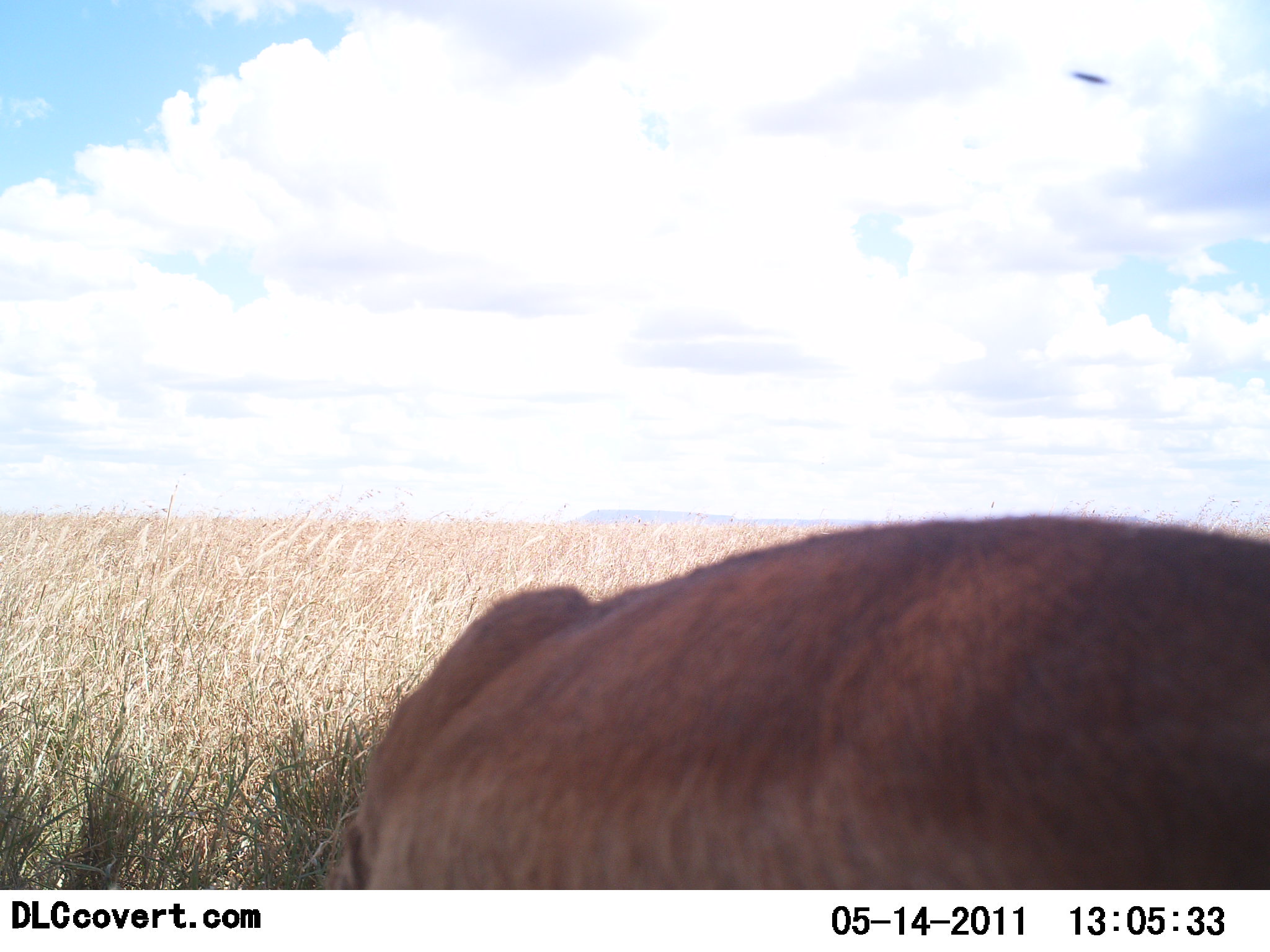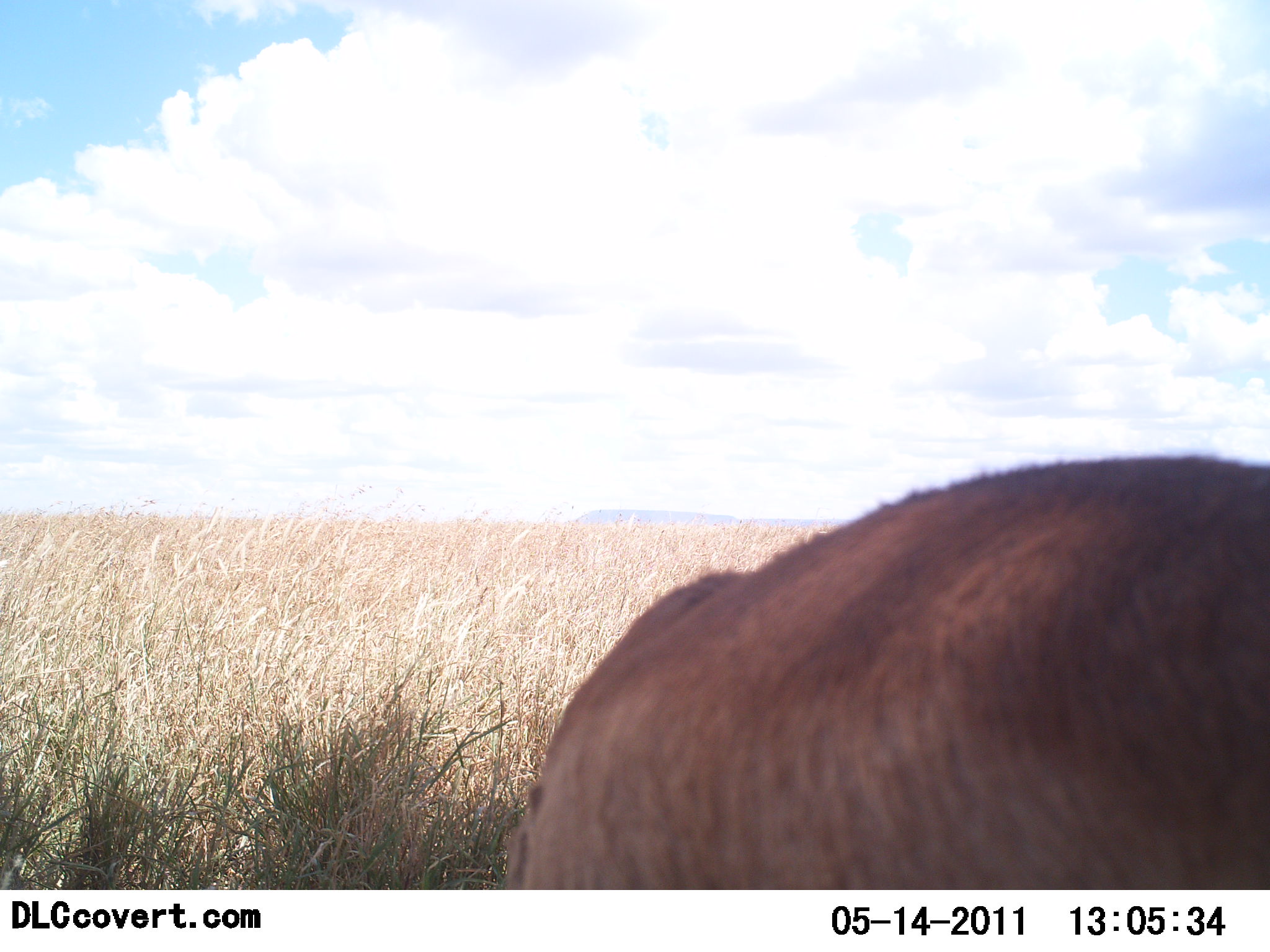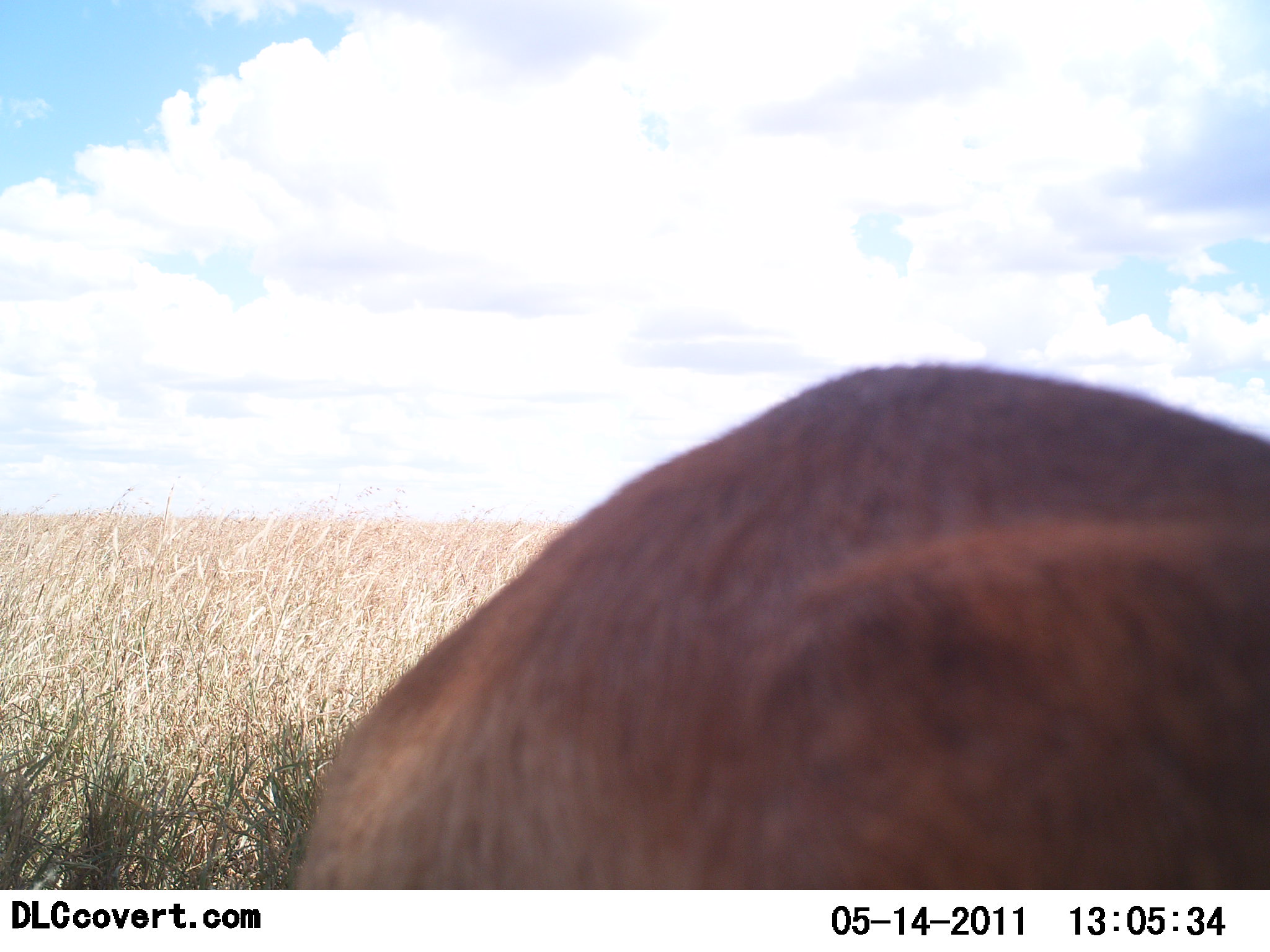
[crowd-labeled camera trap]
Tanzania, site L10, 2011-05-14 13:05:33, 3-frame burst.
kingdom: Animalia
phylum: Chordata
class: Mammalia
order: Artiodactyla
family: Bovidae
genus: Alcelaphus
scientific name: Alcelaphus buselaphus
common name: hartebeest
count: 1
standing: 0%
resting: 25%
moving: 50%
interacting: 0%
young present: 0%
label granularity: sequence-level